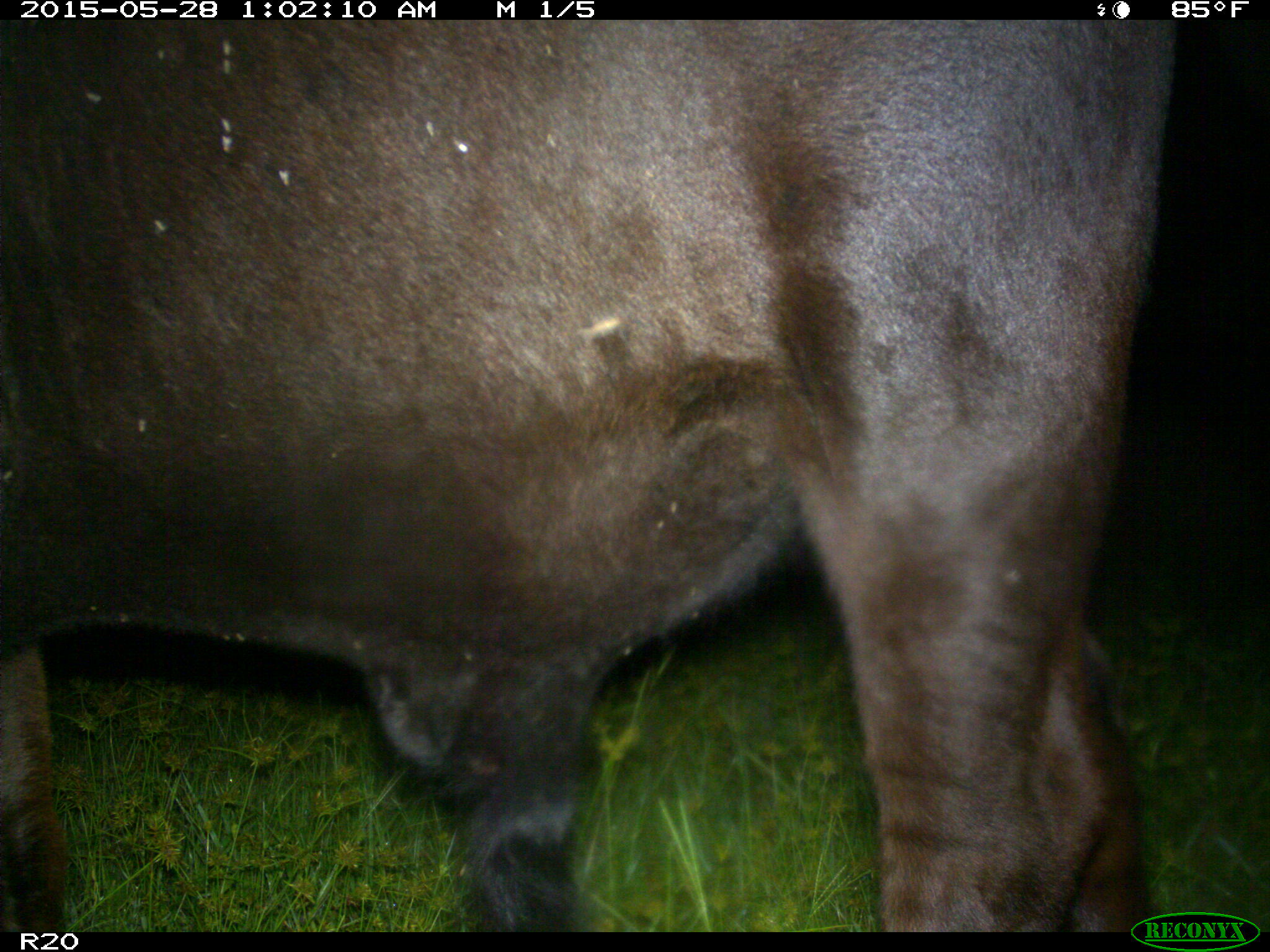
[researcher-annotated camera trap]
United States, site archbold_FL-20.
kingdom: Animalia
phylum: Chordata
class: Mammalia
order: Artiodactyla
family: Bovidae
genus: Bos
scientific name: Bos taurus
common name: domestic cow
Bos taurus (domestic cow).